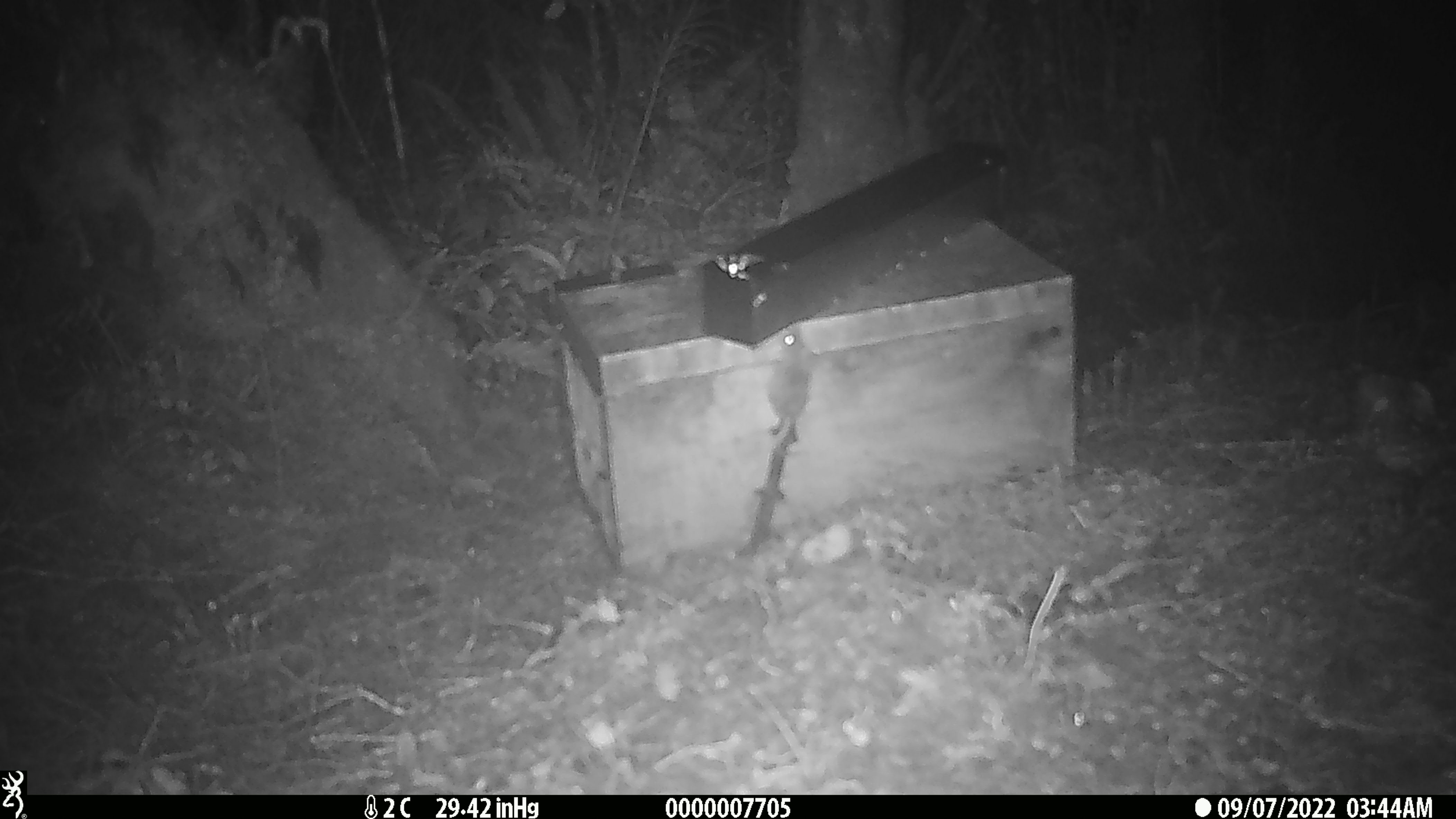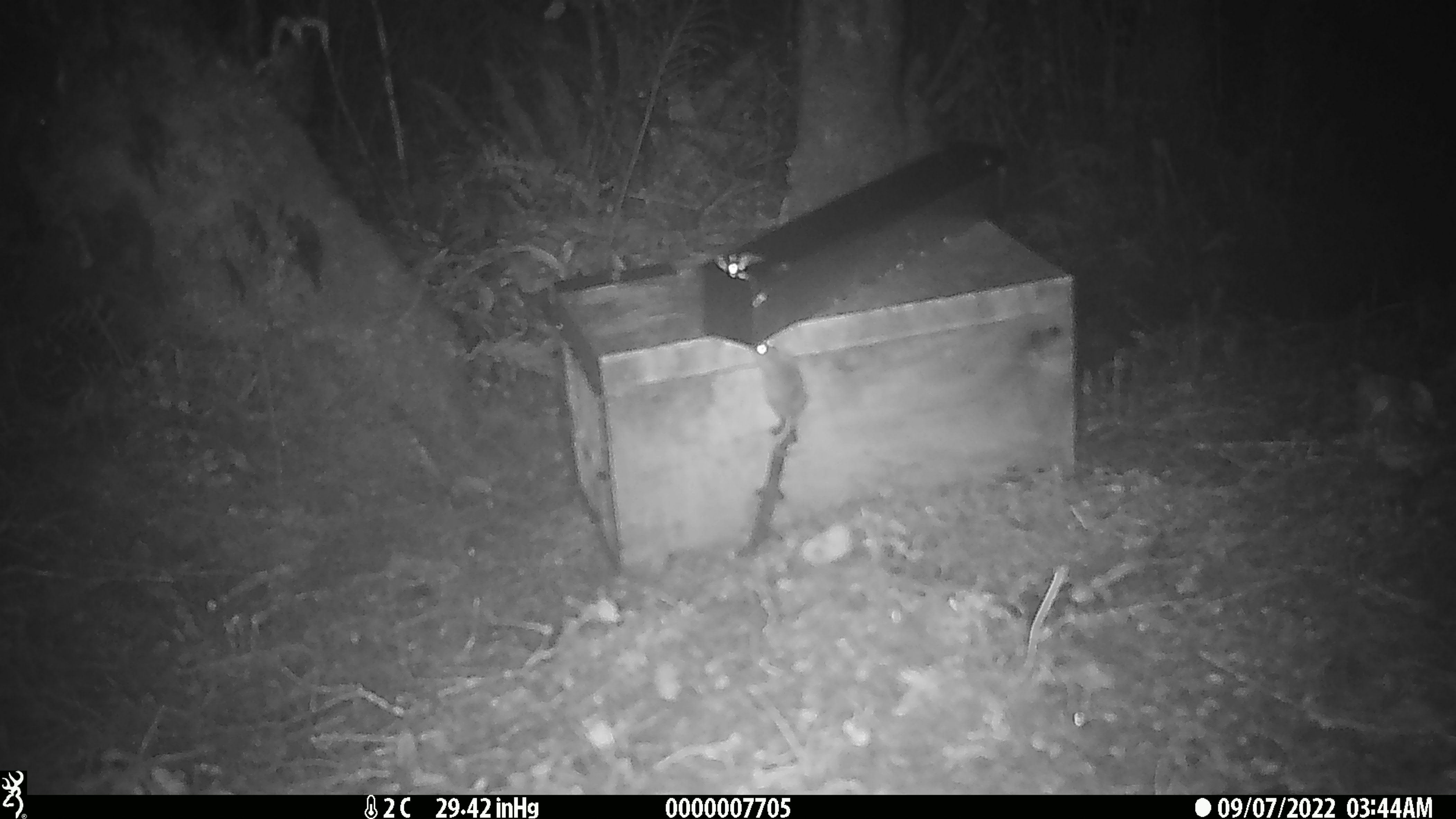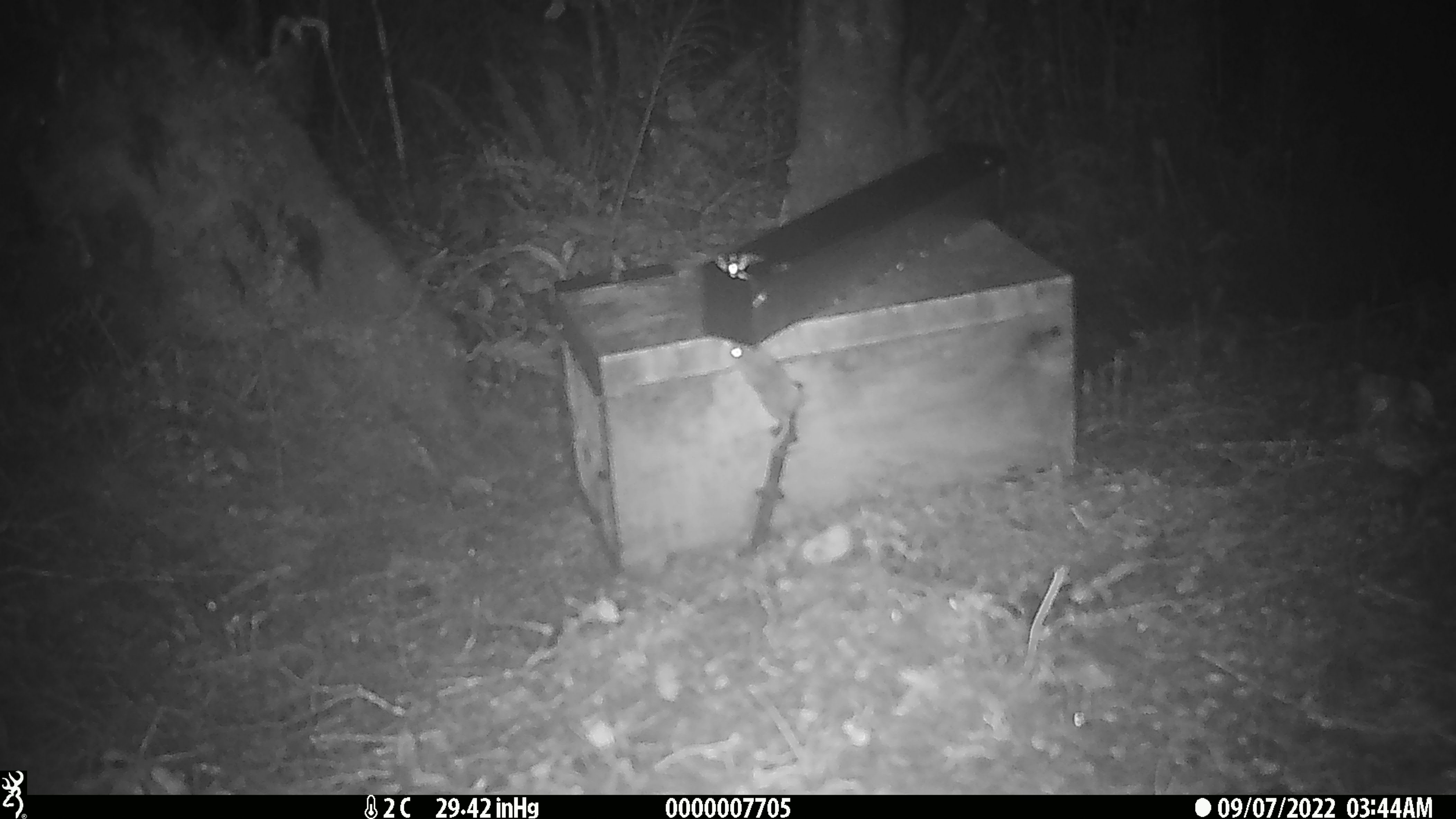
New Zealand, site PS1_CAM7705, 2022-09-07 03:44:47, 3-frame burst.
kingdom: Animalia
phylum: Chordata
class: Mammalia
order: Rodentia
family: Muridae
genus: Mus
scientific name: Mus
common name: mouse